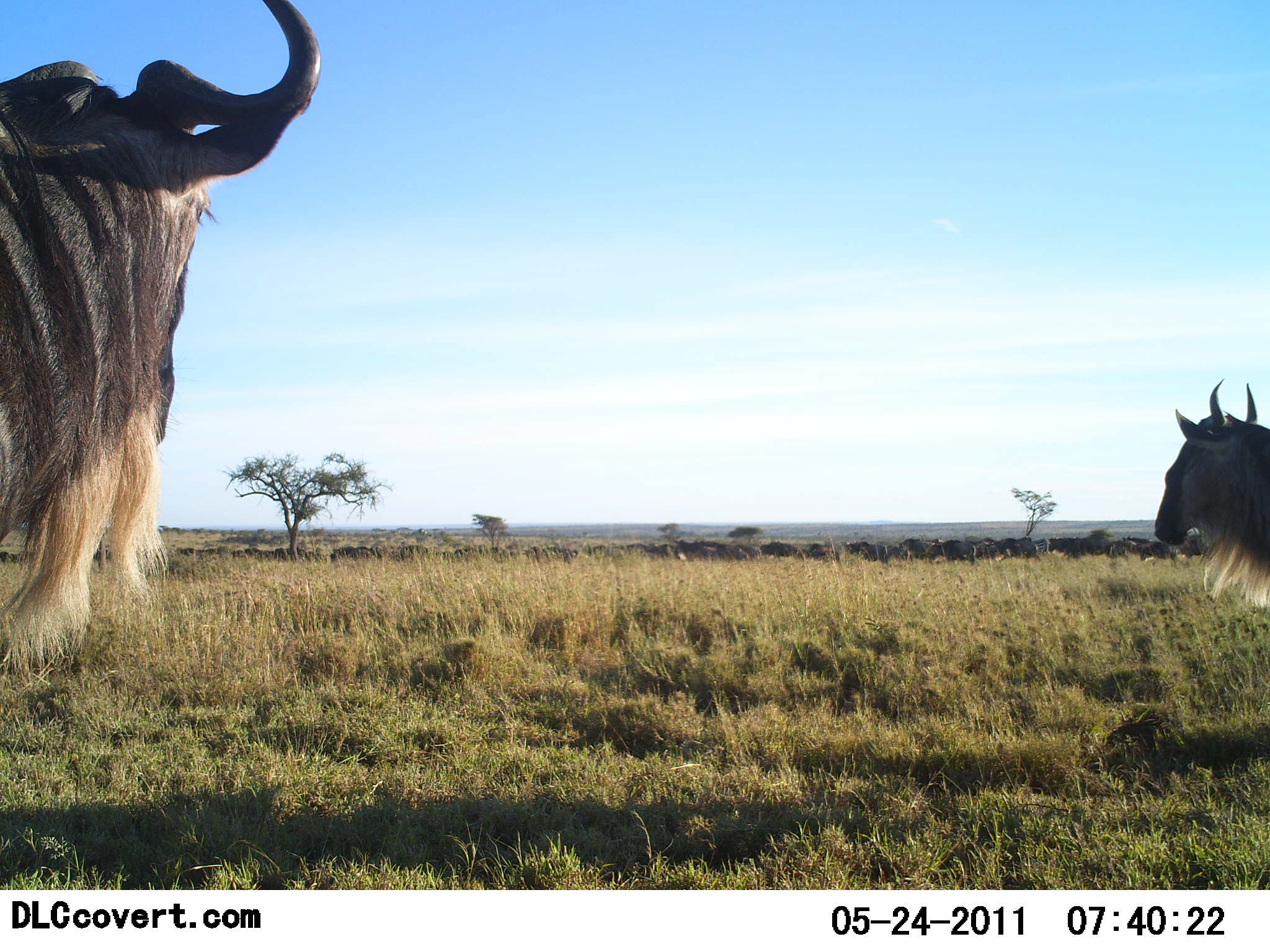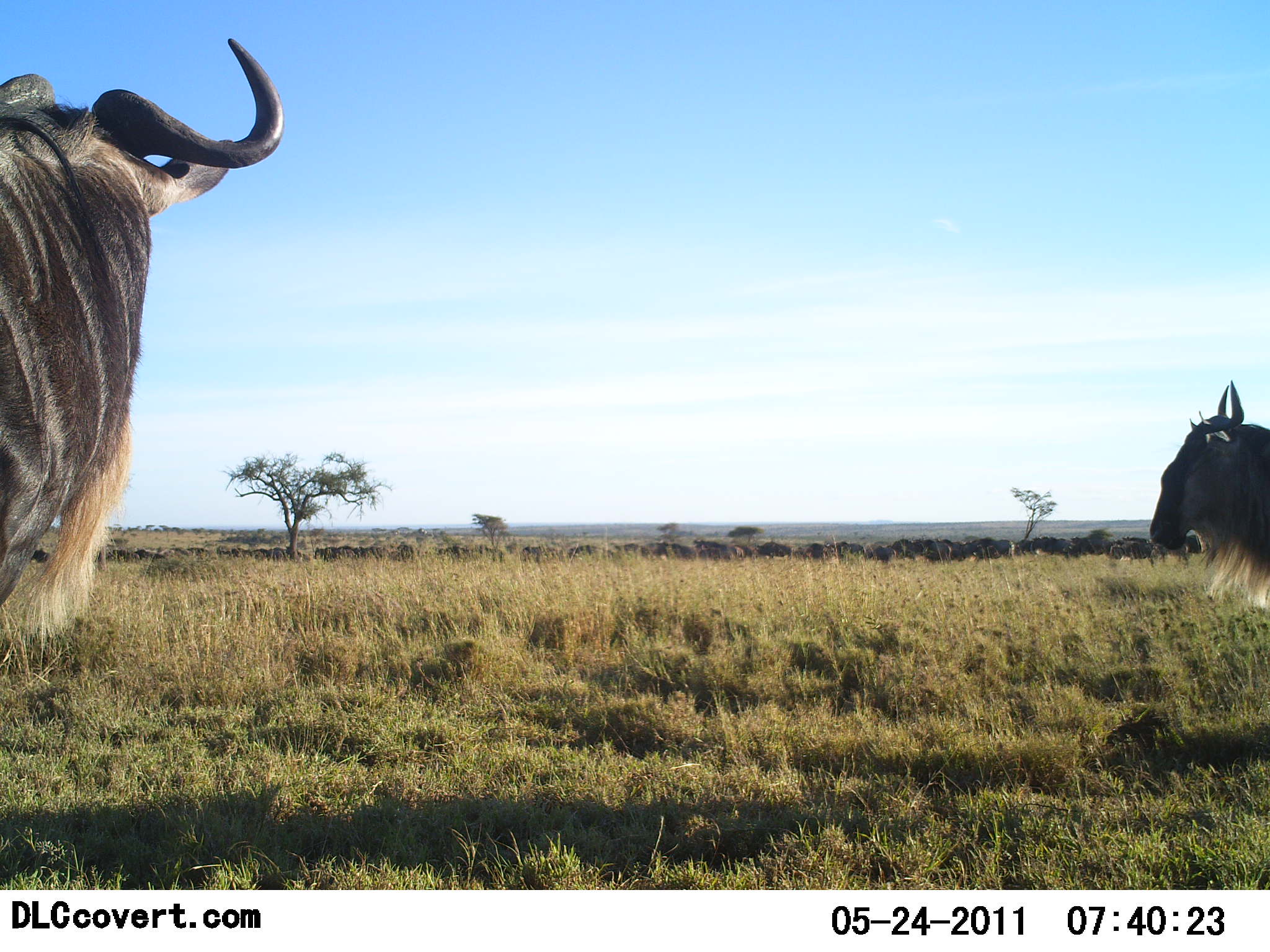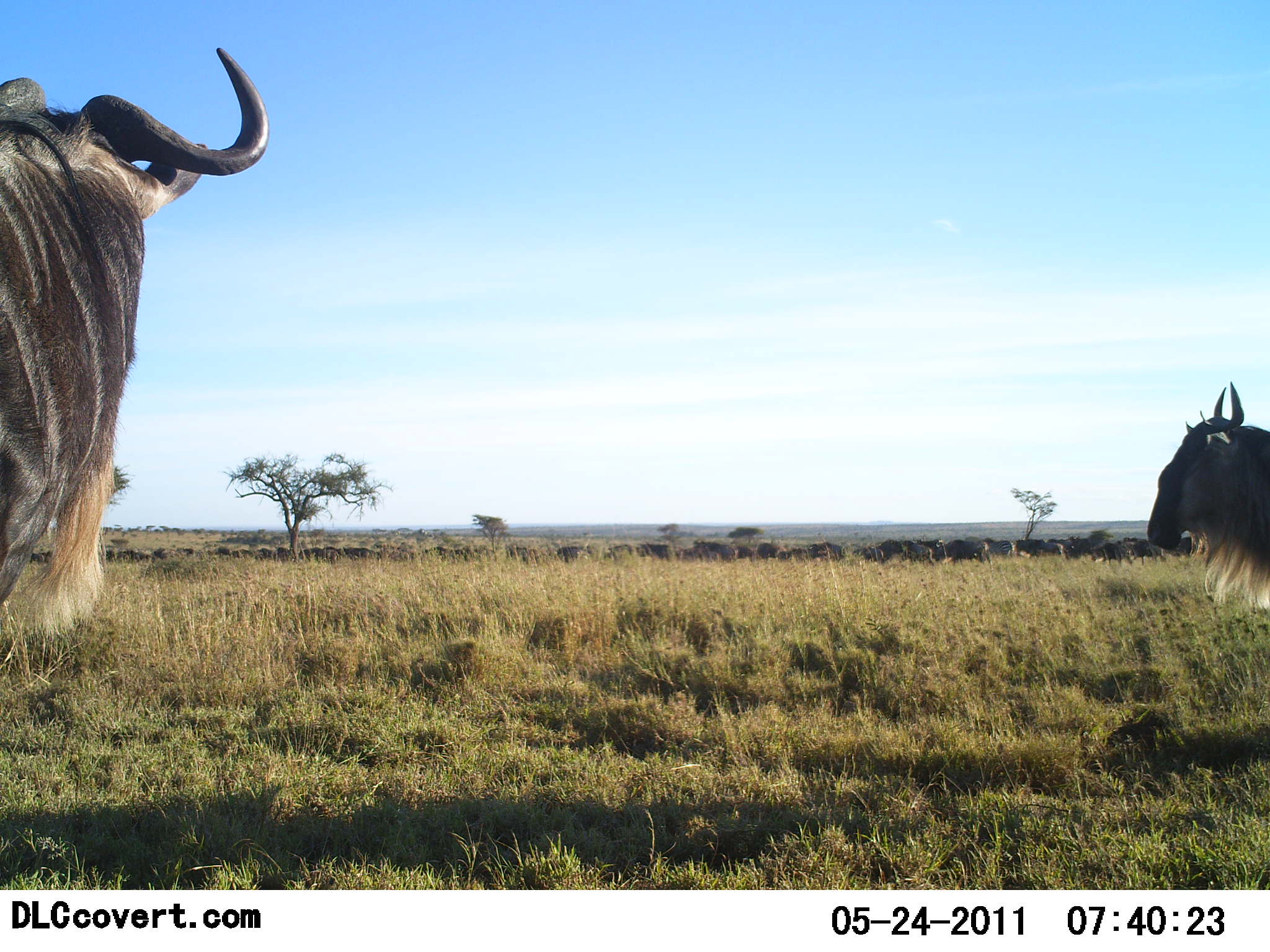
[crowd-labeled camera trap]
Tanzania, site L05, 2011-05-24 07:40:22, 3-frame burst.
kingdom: Animalia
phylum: Chordata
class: Mammalia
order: Artiodactyla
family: Bovidae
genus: Connochaetes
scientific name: Connochaetes taurinus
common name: blue wildebeest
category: wildebeest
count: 51+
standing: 82%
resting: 0%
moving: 91%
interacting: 0%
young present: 0%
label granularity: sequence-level